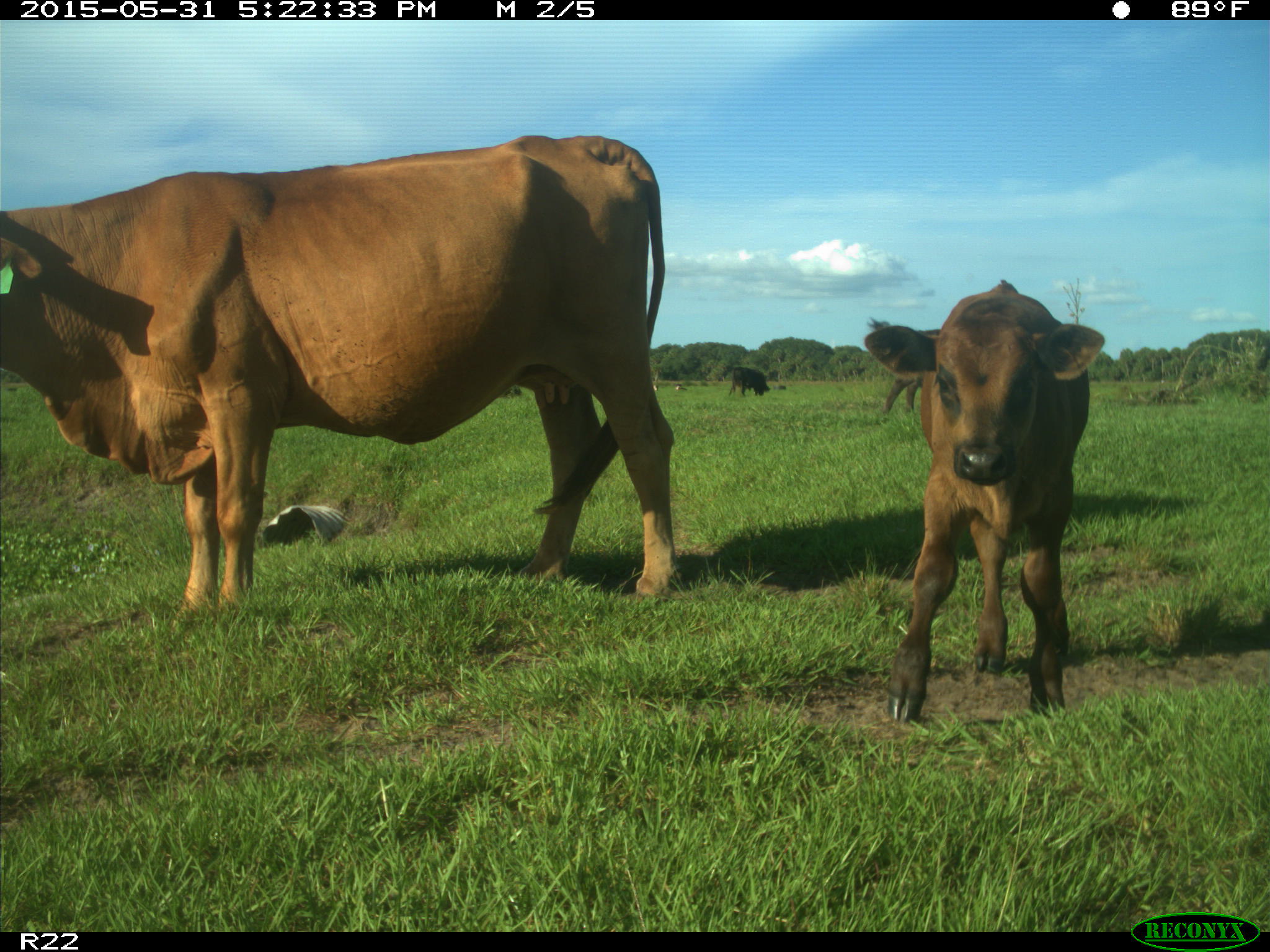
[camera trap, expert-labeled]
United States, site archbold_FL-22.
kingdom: Animalia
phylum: Chordata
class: Mammalia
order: Artiodactyla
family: Bovidae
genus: Bos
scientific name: Bos taurus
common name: domestic cow